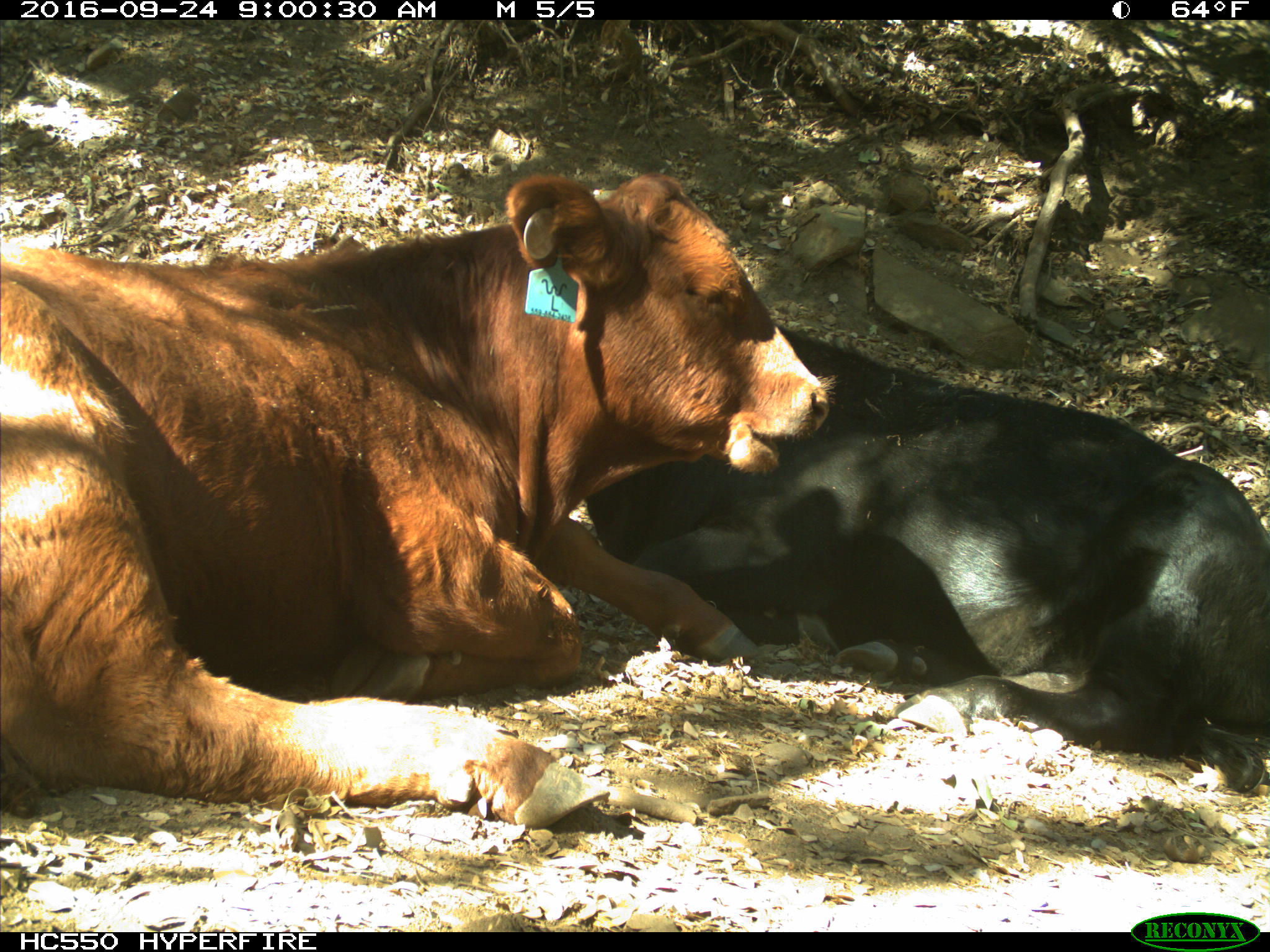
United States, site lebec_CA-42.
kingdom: Animalia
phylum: Chordata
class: Mammalia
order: Artiodactyla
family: Bovidae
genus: Bos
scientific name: Bos taurus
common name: domestic cow